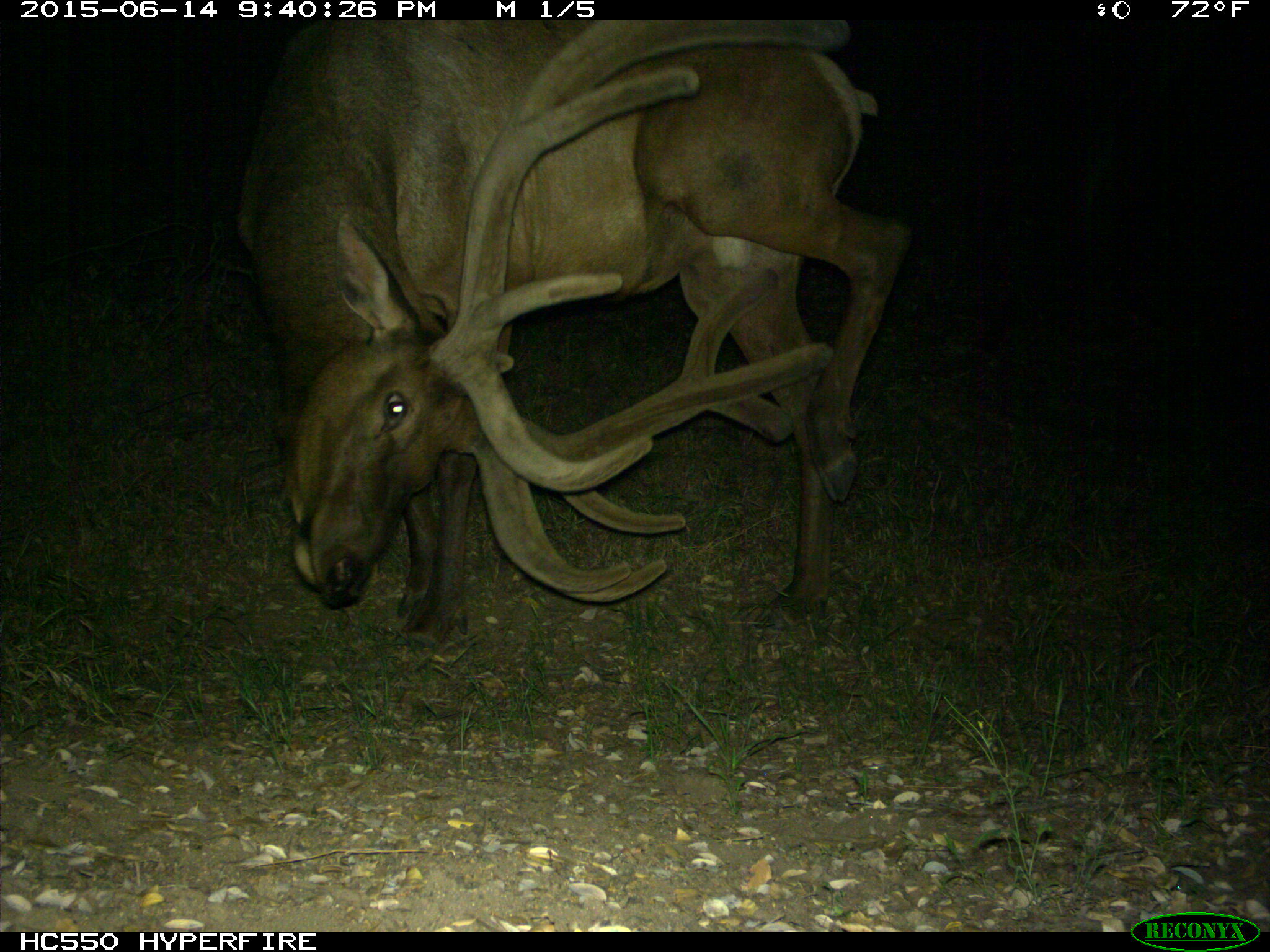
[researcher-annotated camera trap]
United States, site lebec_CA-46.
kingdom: Animalia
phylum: Chordata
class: Mammalia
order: Artiodactyla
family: Cervidae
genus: Cervus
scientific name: Cervus canadensis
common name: elk